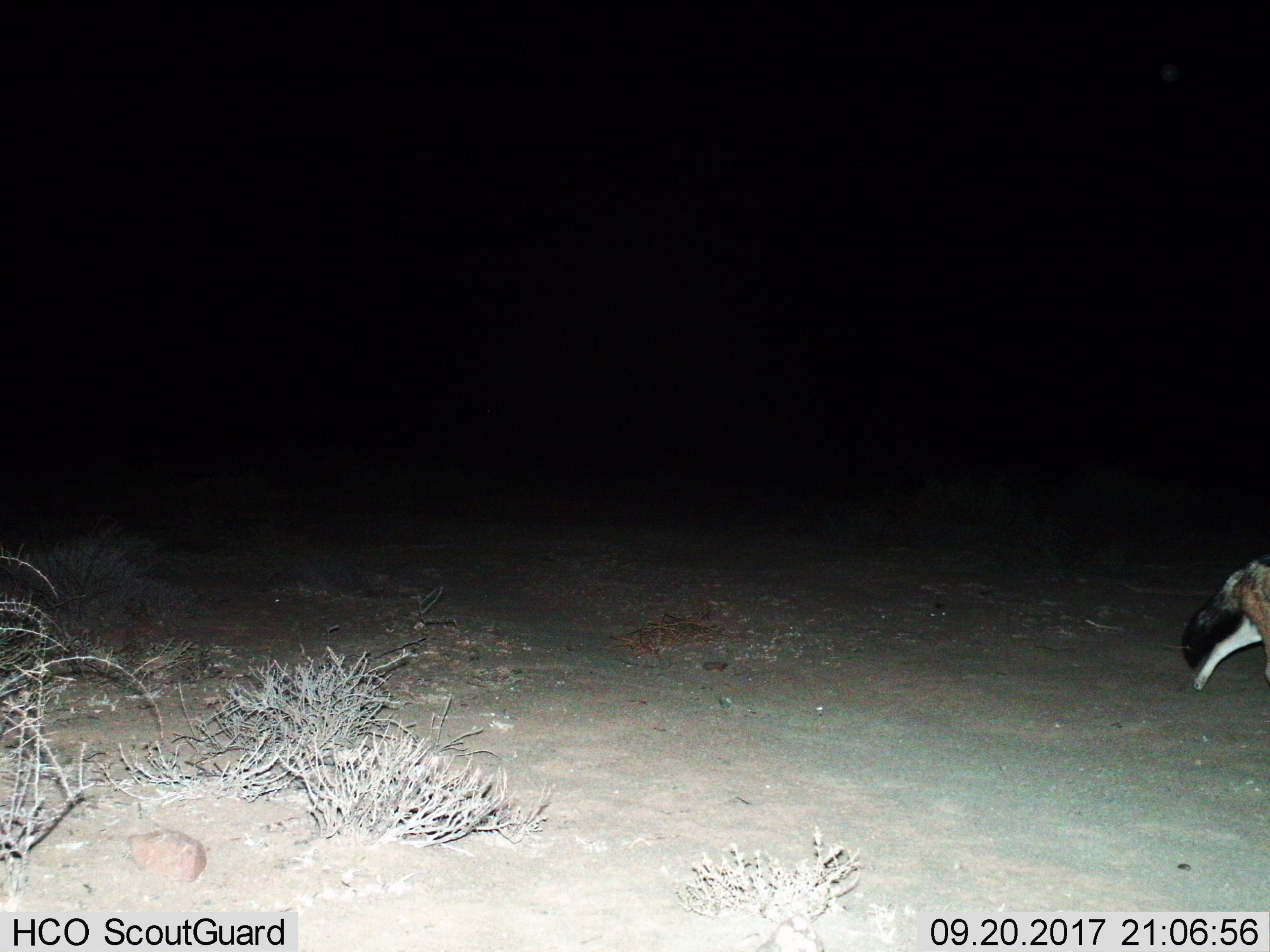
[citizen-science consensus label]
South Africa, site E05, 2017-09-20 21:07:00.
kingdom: Animalia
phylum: Chordata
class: Mammalia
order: Carnivora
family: Canidae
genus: Lupulella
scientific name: Lupulella mesomelas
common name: black-backed jackal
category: jackalblackbacked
Jackalblackbacked (black-backed jackal) (Lupulella mesomelas), count 1. Behavior (volunteer vote fractions): standing 0%, resting 0%, moving 100%, interacting 0%. Young present (vote fraction): 0%. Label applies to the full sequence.